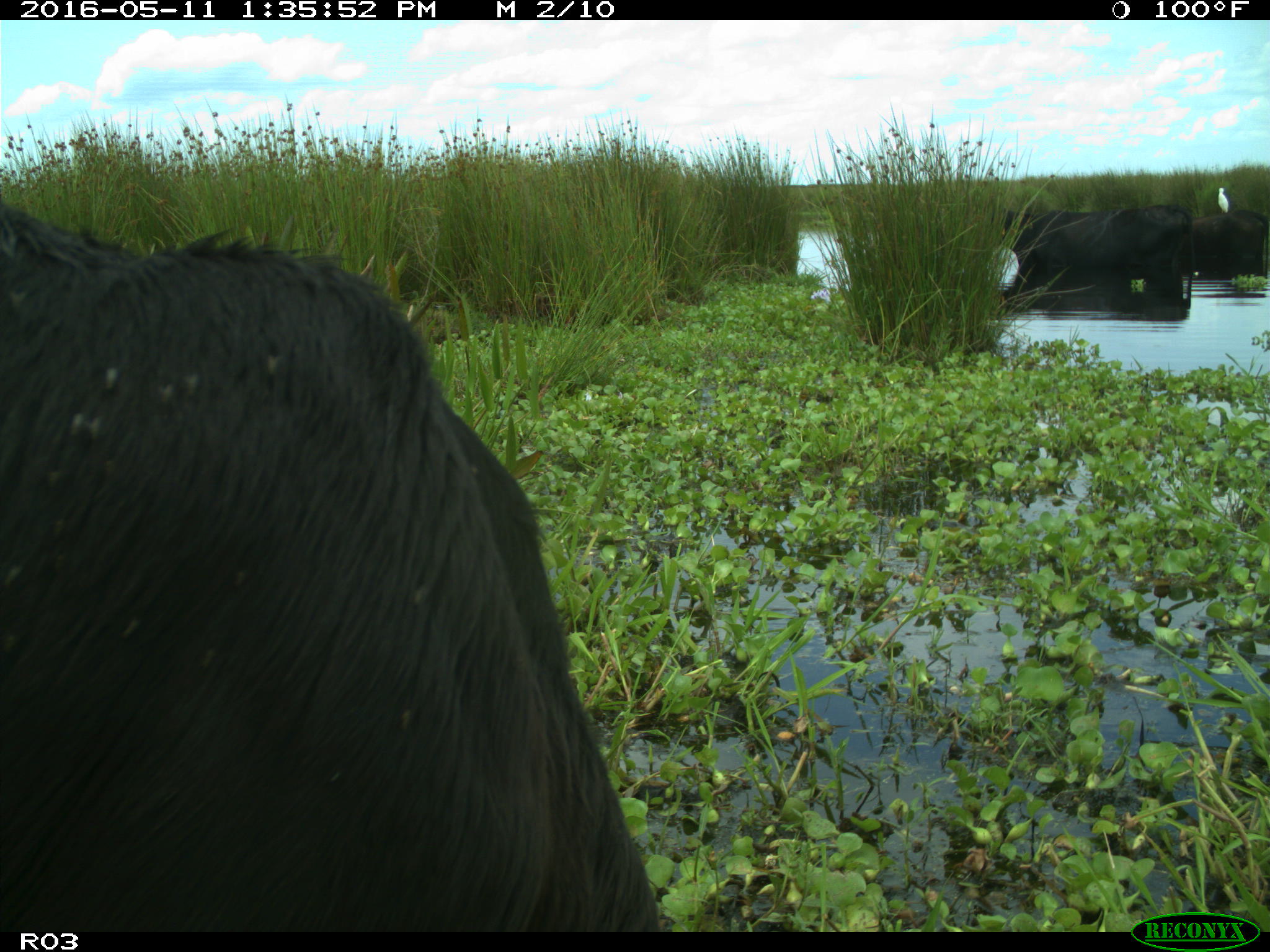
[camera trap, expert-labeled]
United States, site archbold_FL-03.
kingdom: Animalia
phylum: Chordata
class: Mammalia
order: Artiodactyla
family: Bovidae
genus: Bos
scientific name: Bos taurus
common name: domestic cow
Bos taurus (domestic cow).